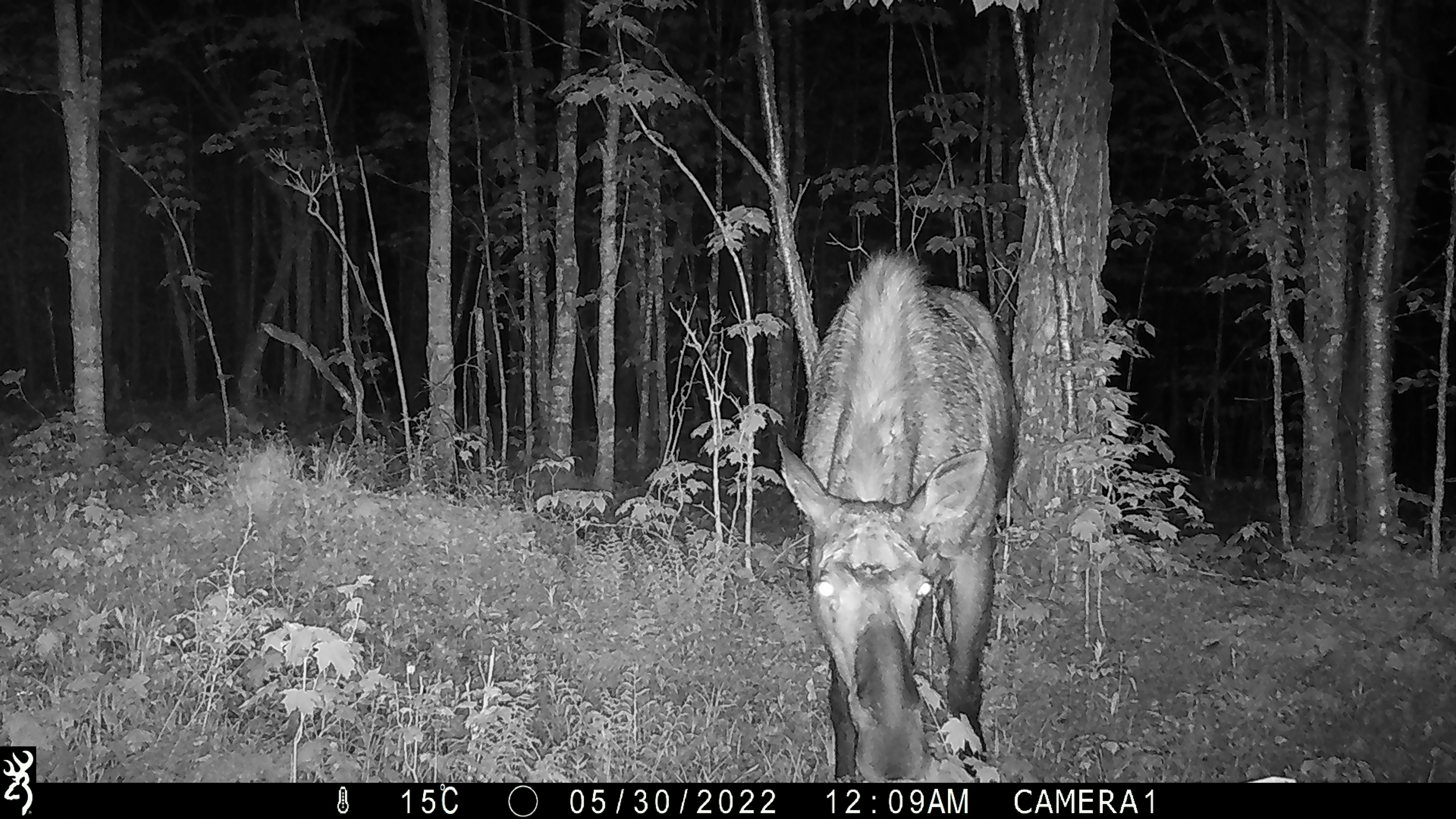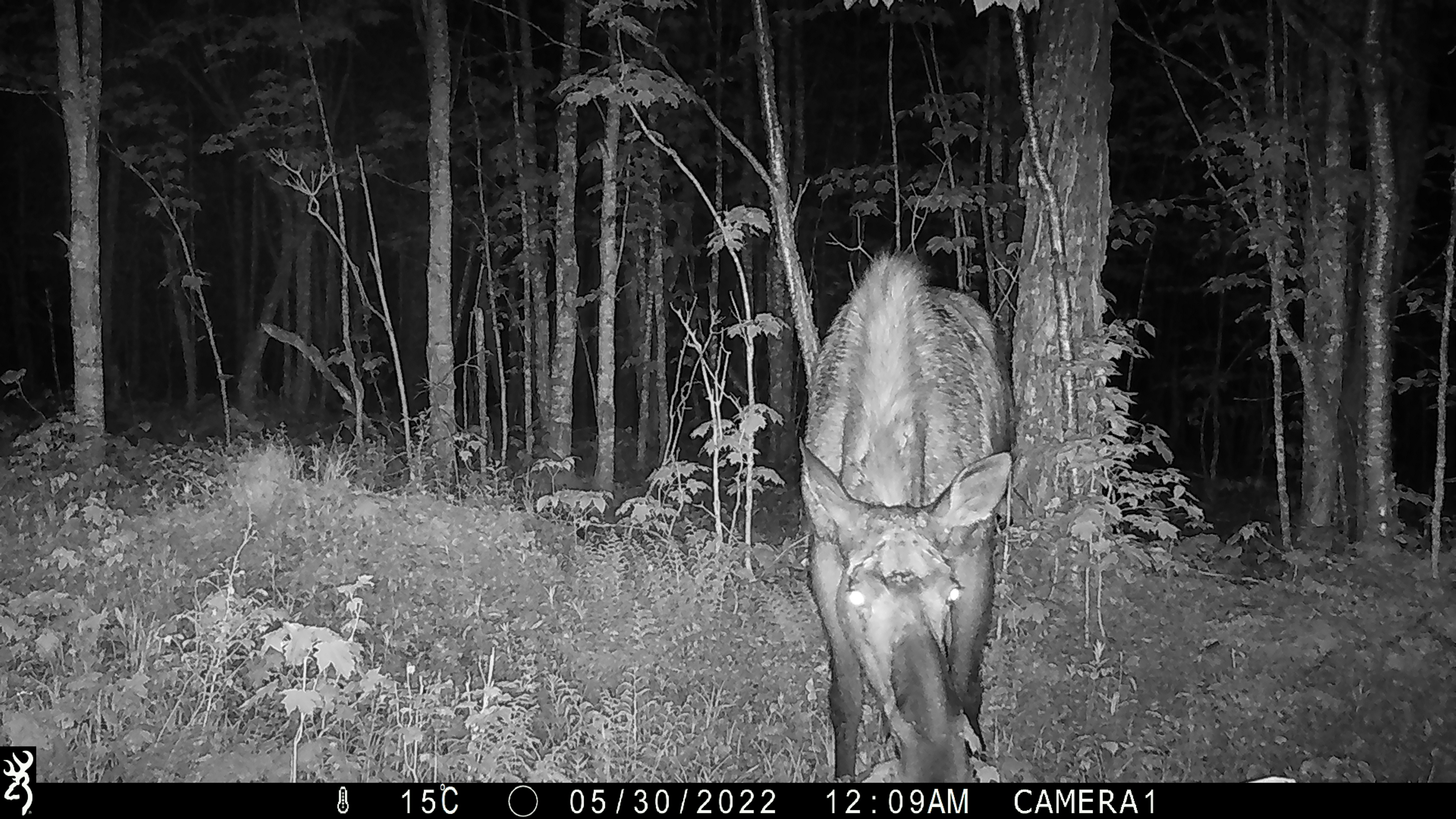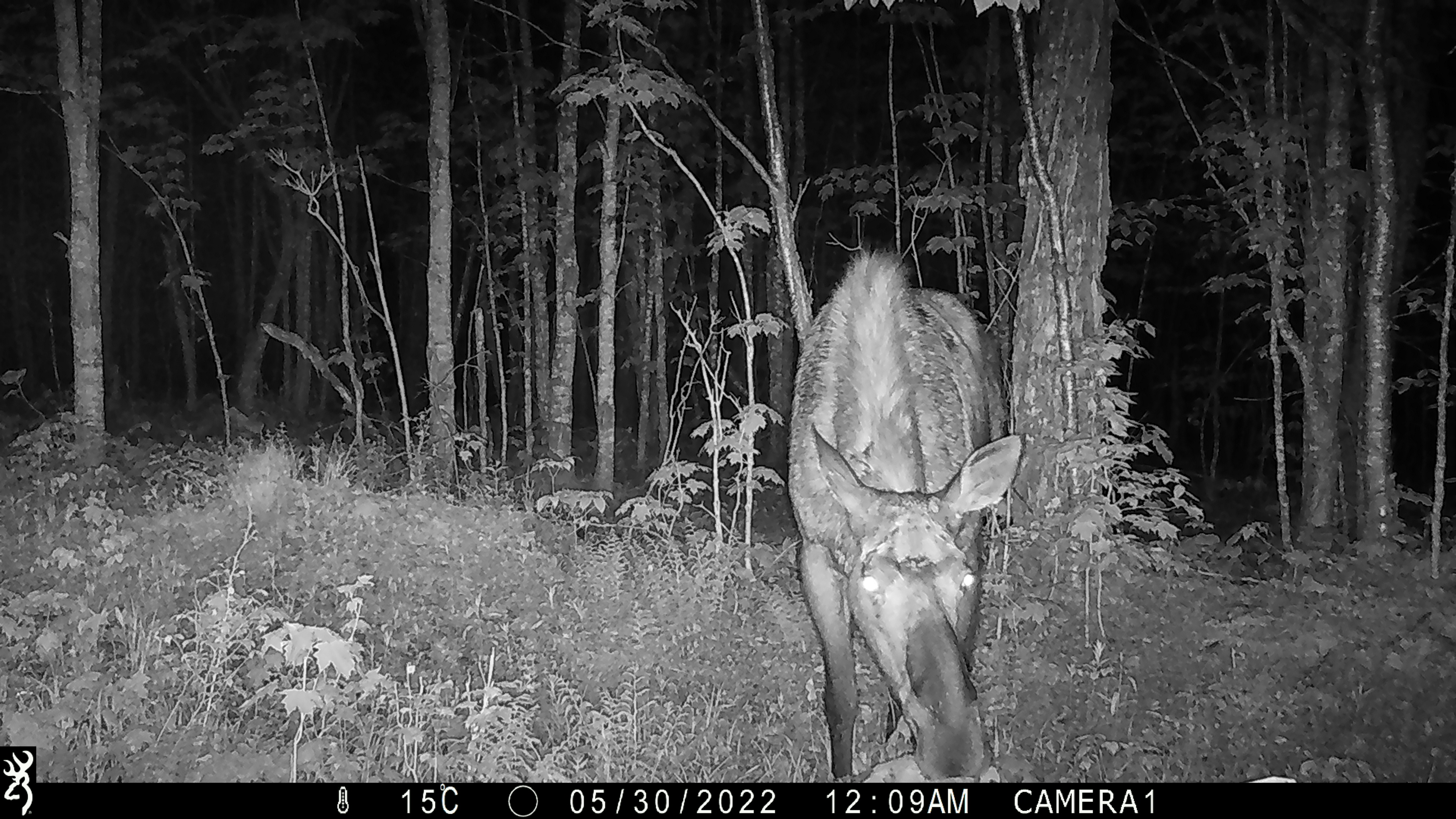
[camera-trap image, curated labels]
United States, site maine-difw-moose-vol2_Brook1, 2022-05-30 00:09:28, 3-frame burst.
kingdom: Animalia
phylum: Chordata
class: Mammalia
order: Artiodactyla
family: Cervidae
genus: Alces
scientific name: Alces alces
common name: moose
Moose (Alces alces).